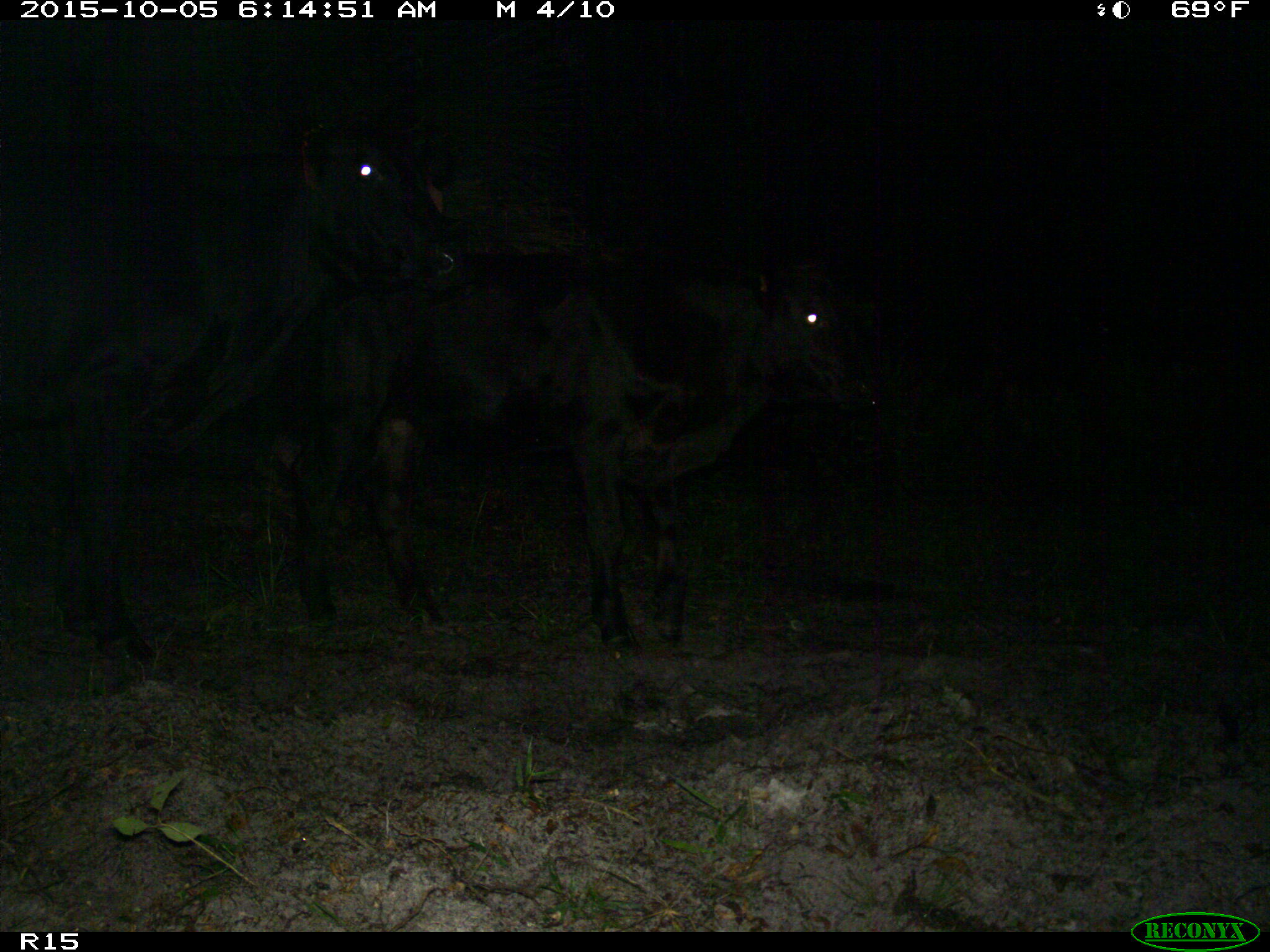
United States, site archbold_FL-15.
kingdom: Animalia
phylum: Chordata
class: Mammalia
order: Artiodactyla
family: Bovidae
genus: Bos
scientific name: Bos taurus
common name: domestic cow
Bos taurus (domestic cow).